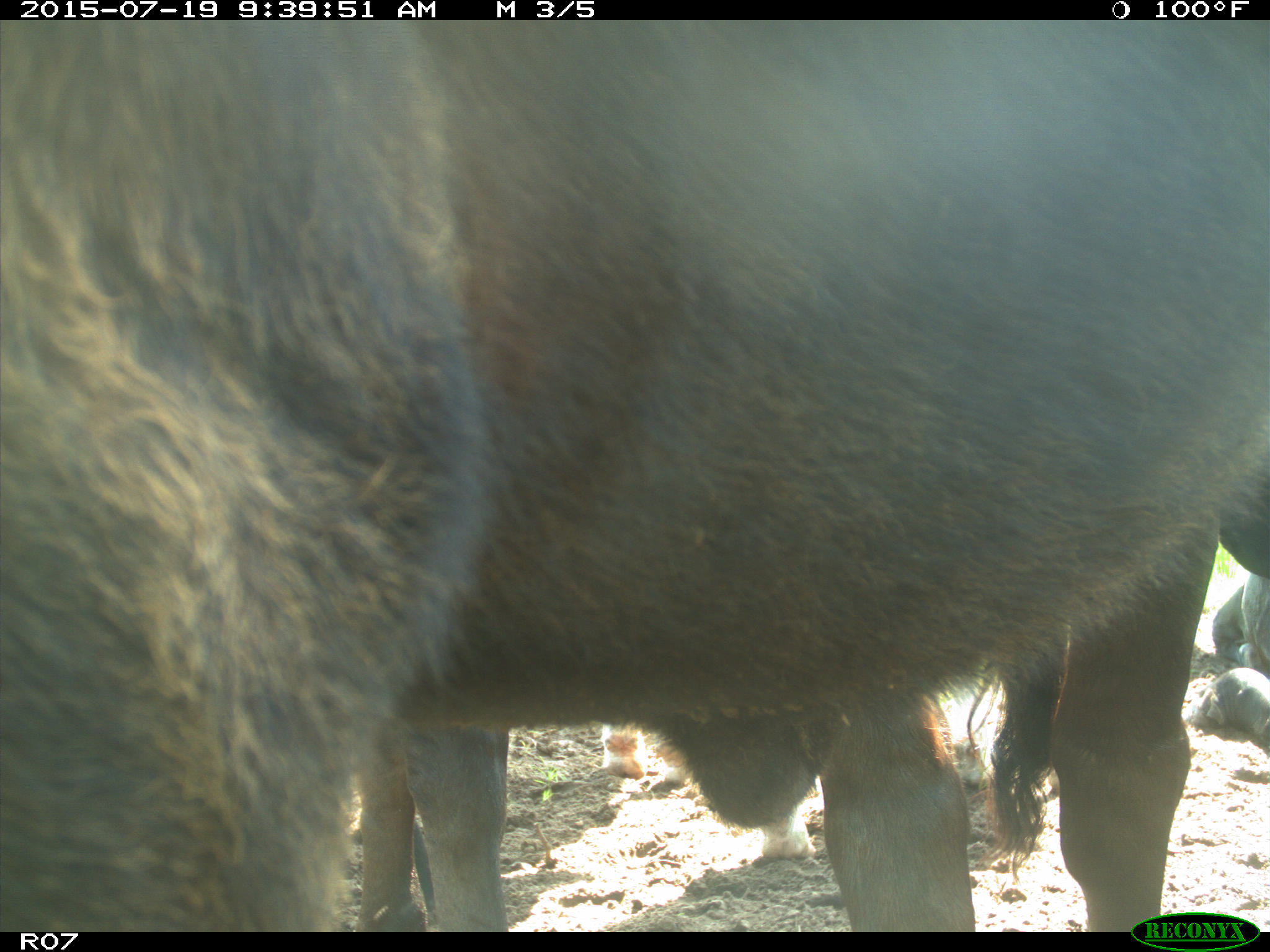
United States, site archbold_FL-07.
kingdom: Animalia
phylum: Chordata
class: Mammalia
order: Artiodactyla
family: Bovidae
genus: Bos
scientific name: Bos taurus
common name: domestic cow